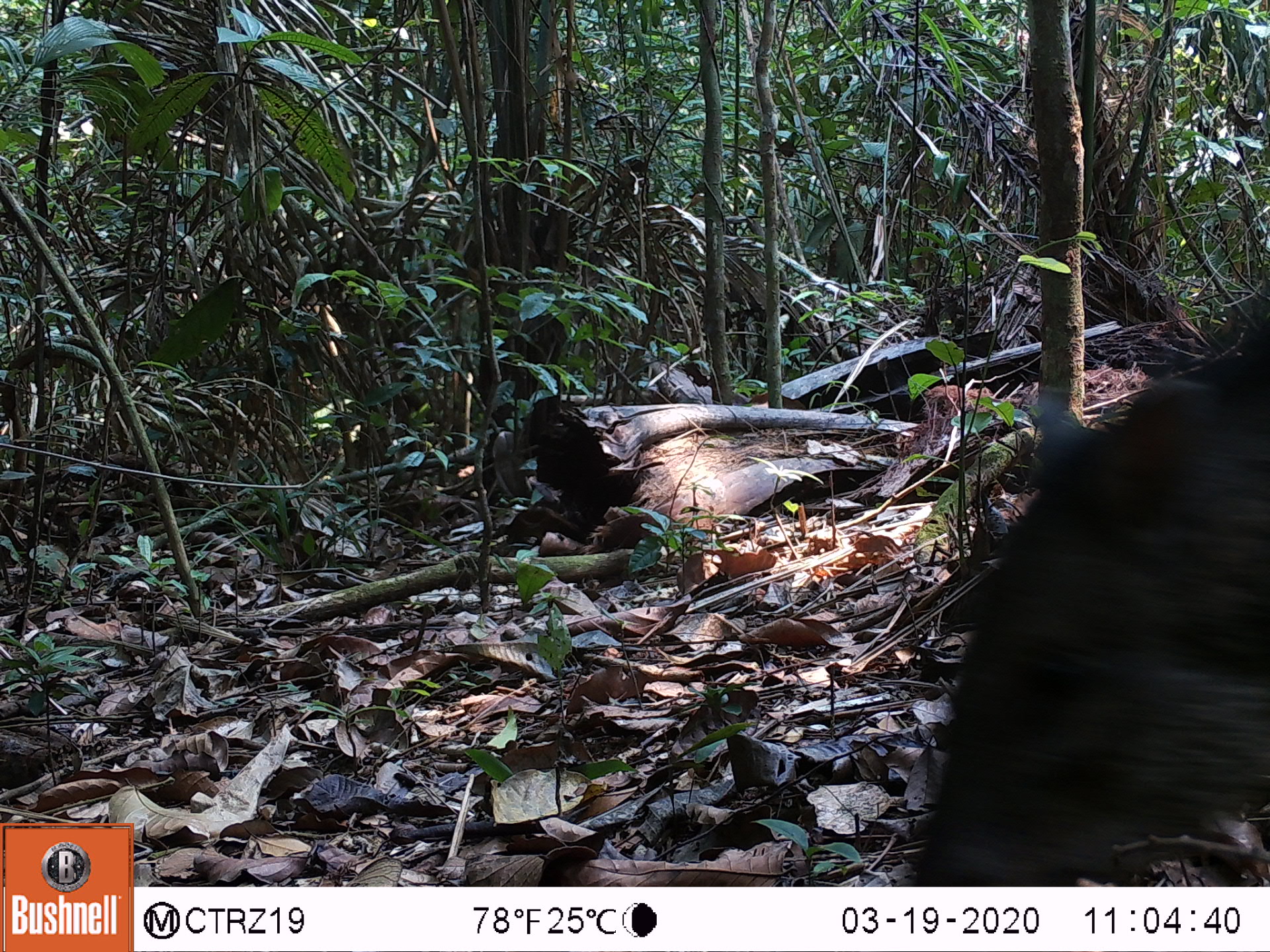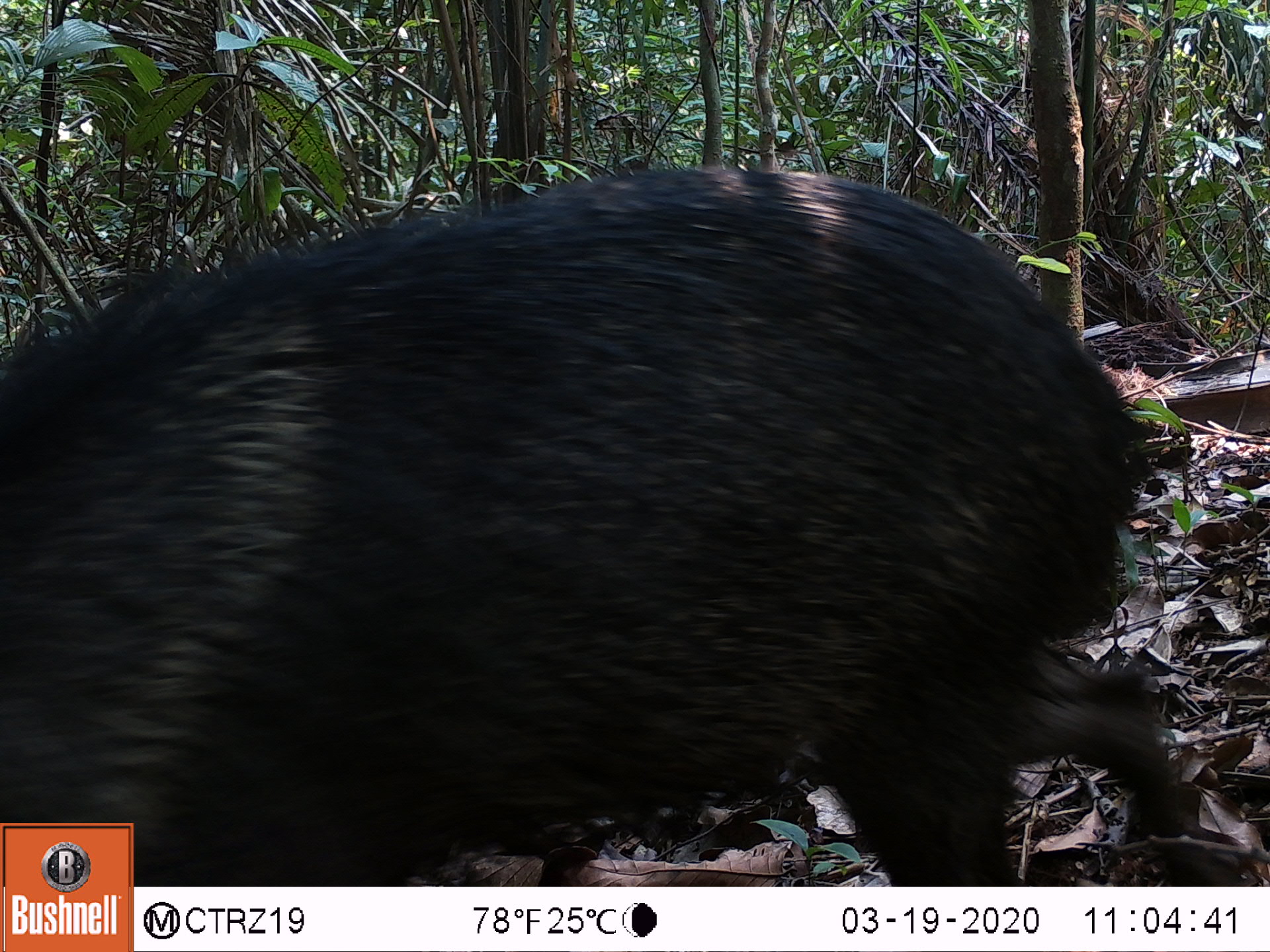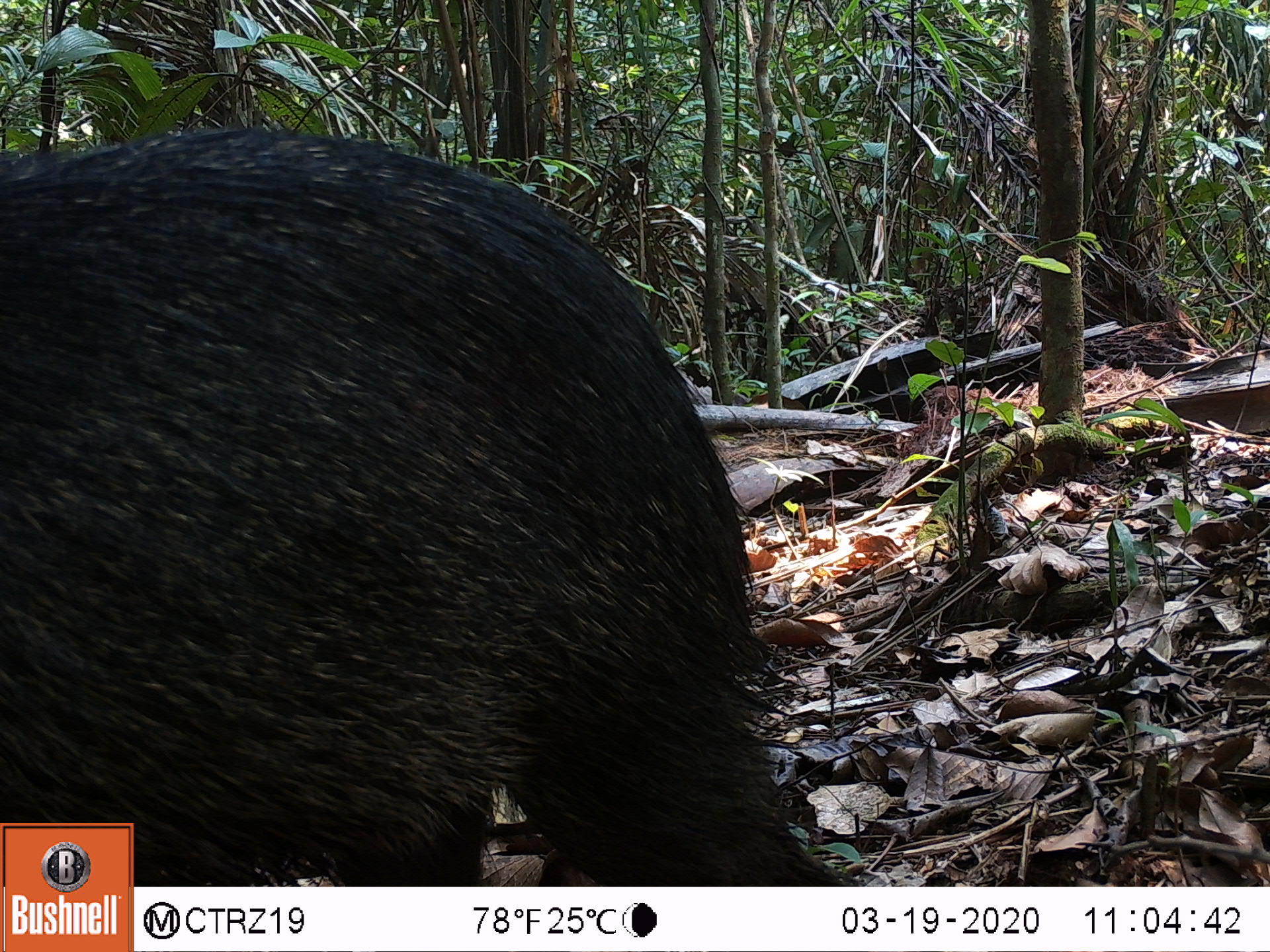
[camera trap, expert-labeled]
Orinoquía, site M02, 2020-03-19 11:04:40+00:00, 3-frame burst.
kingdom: Animalia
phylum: Chordata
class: Mammalia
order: Artiodactyla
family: Tayassuidae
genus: Pecari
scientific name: Pecari tajacu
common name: collared peccary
Collared peccary (Pecari tajacu).